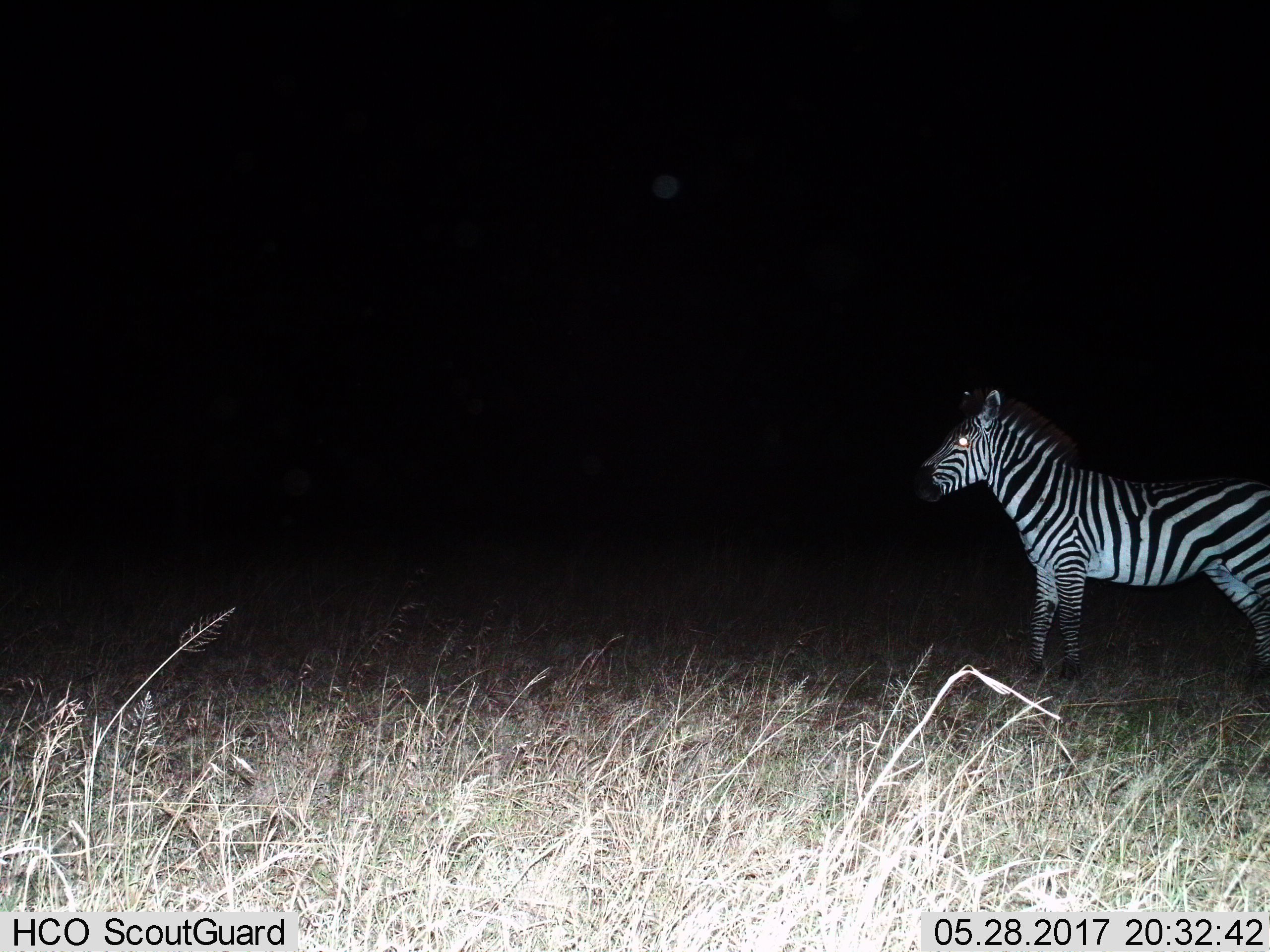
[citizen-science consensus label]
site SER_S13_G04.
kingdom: Animalia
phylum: Chordata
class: Mammalia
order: Perissodactyla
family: Equidae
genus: Equus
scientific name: Equus quagga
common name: plains zebra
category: zebraplains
Zebraplains (plains zebra) (Equus quagga), count 1. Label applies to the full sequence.